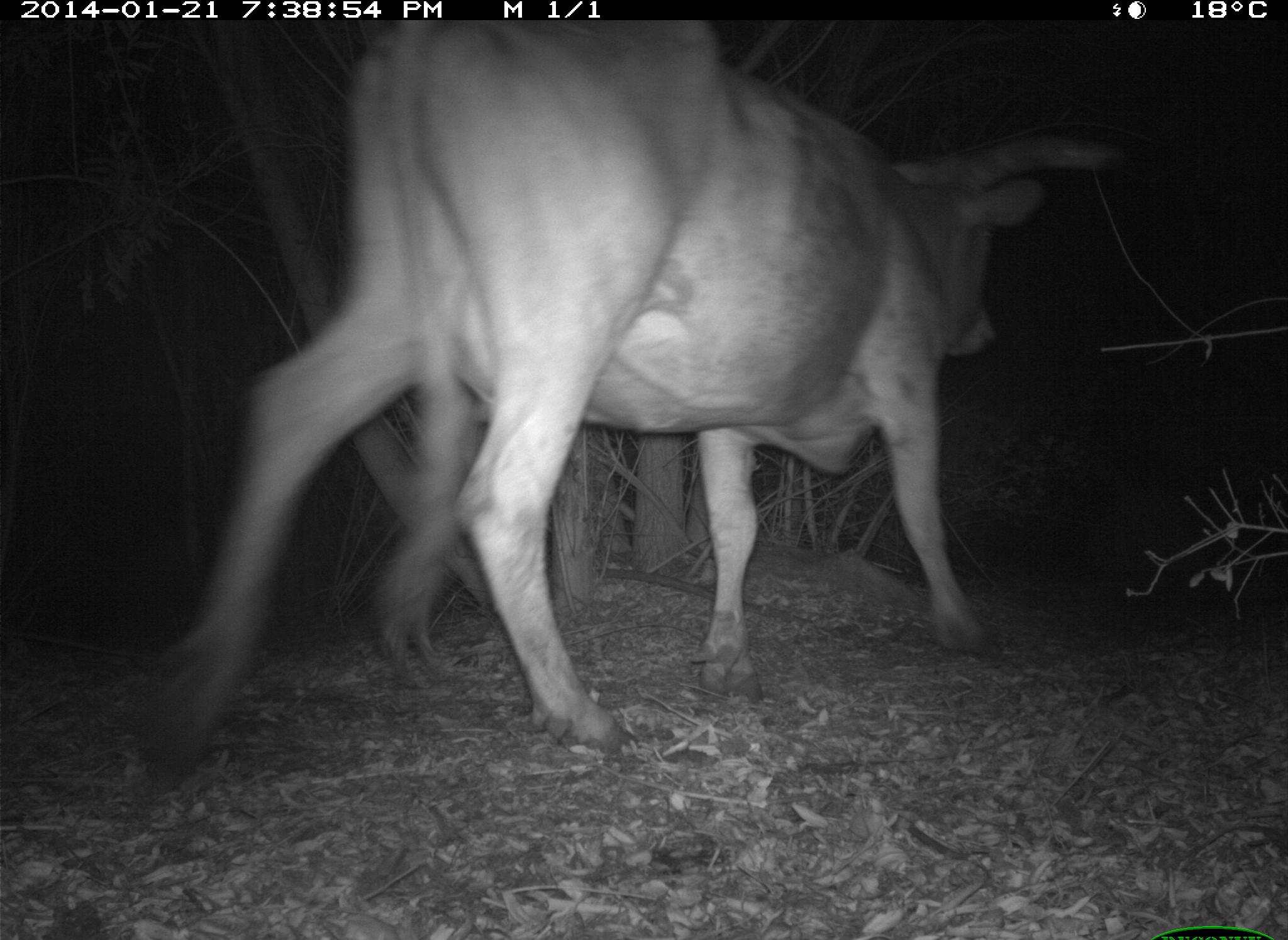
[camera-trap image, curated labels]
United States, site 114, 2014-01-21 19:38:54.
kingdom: Animalia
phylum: Chordata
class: Mammalia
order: Artiodactyla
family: Bovidae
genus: Bos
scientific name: Bos taurus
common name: cow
Cow (Bos taurus).